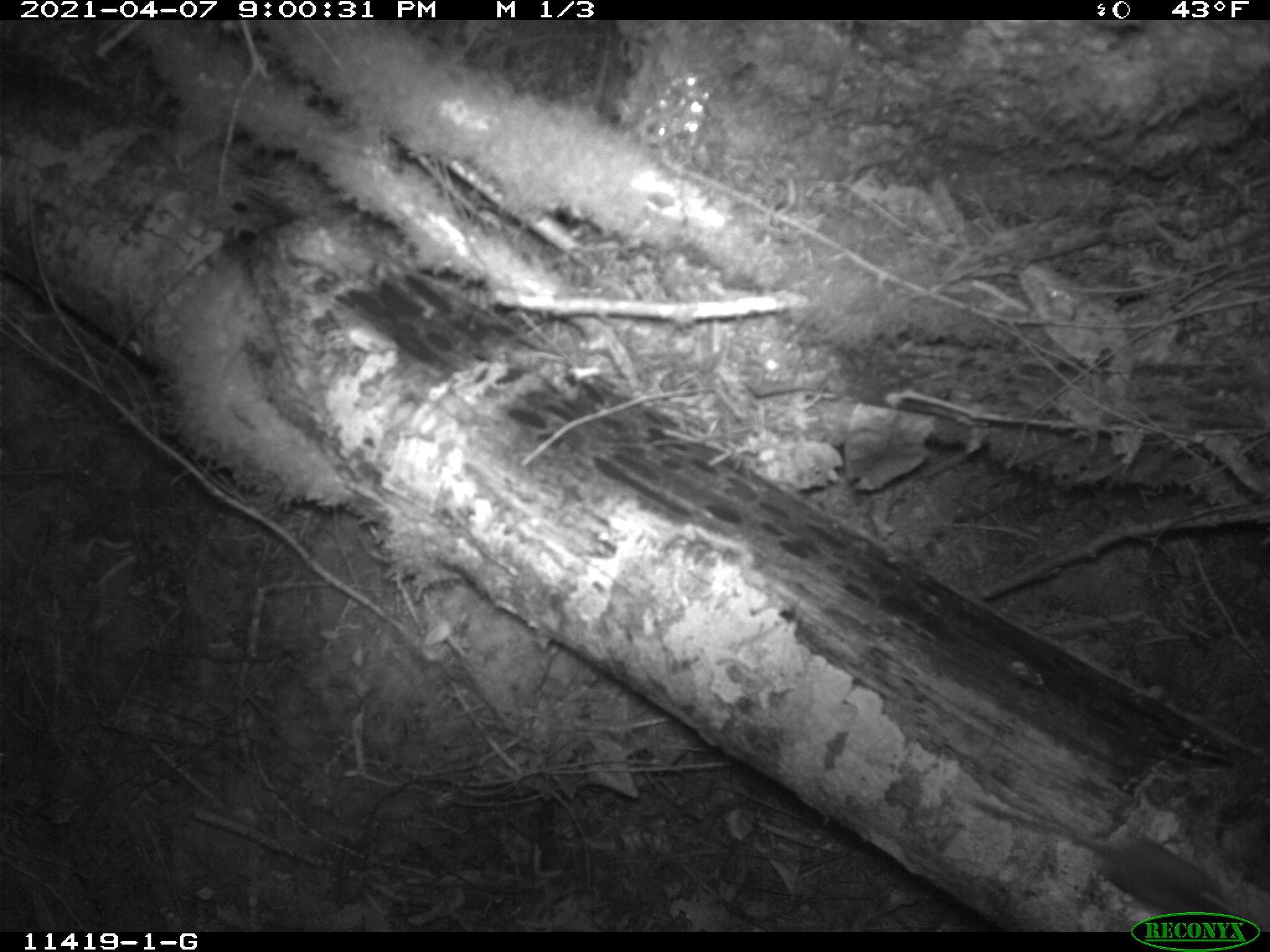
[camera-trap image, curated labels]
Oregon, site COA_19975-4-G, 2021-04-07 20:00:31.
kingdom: Animalia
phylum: Chordata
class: Mammalia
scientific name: Mammalia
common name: small mammal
Small mammal (Mammalia).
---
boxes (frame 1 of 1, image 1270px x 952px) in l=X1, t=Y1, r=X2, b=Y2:
small mammal: l=960, t=784, r=1238, b=899